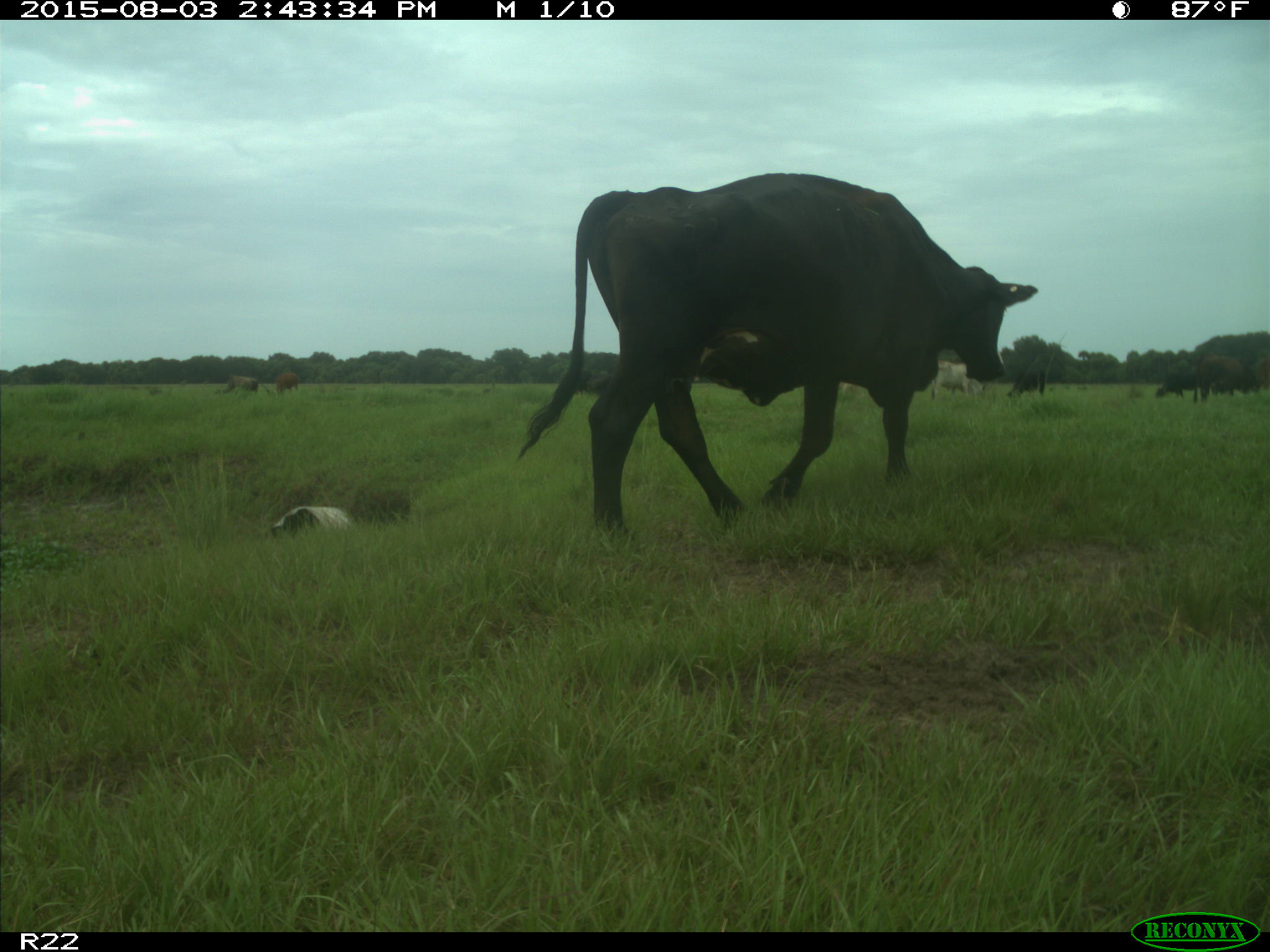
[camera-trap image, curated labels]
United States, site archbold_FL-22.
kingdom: Animalia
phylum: Chordata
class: Mammalia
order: Artiodactyla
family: Bovidae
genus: Bos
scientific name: Bos taurus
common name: domestic cow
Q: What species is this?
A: Bos taurus (domestic cow).